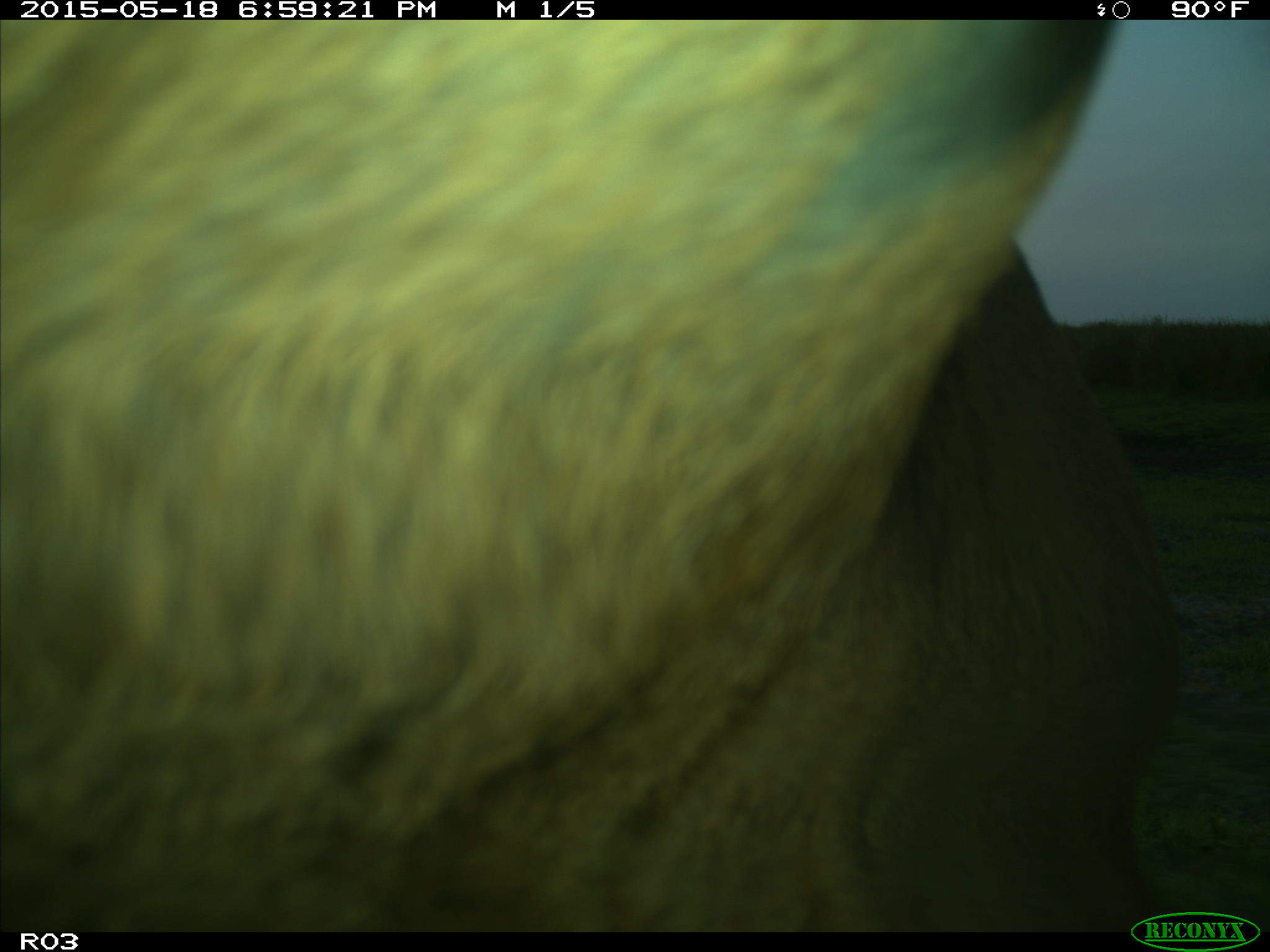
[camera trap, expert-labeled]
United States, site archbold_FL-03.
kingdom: Animalia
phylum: Chordata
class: Mammalia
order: Artiodactyla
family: Bovidae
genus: Bos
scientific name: Bos taurus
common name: domestic cow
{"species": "Bos taurus (domestic cow)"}